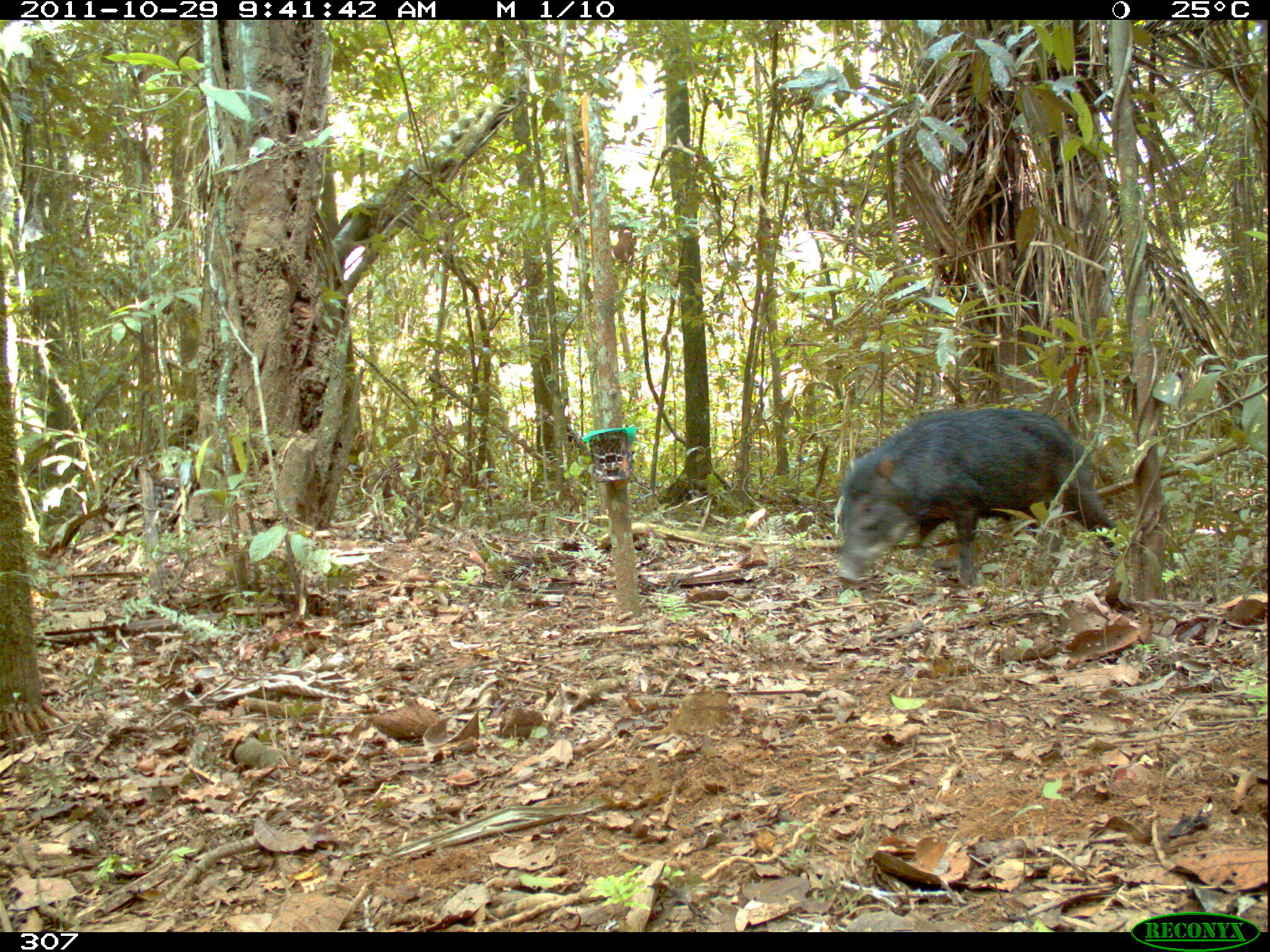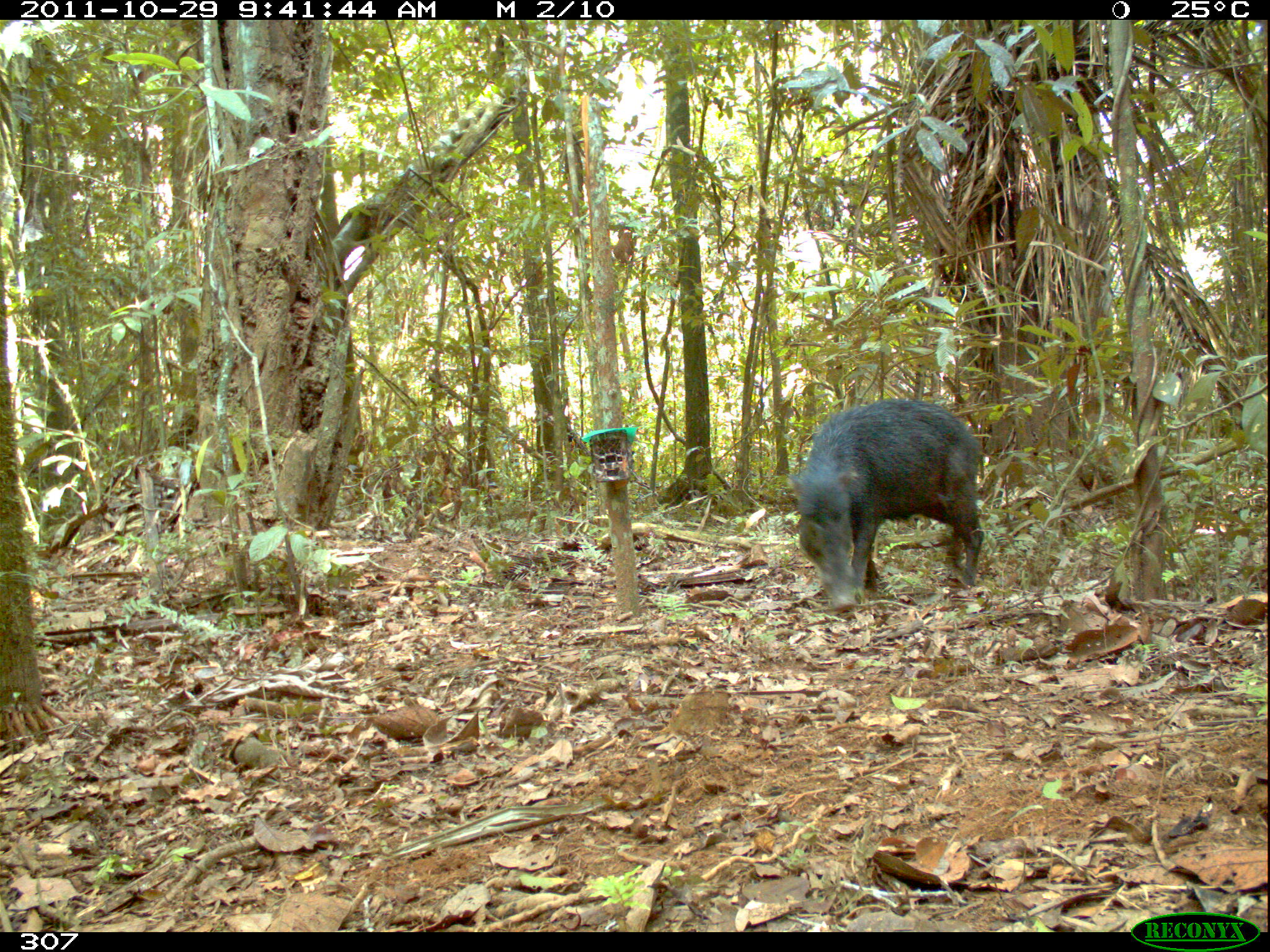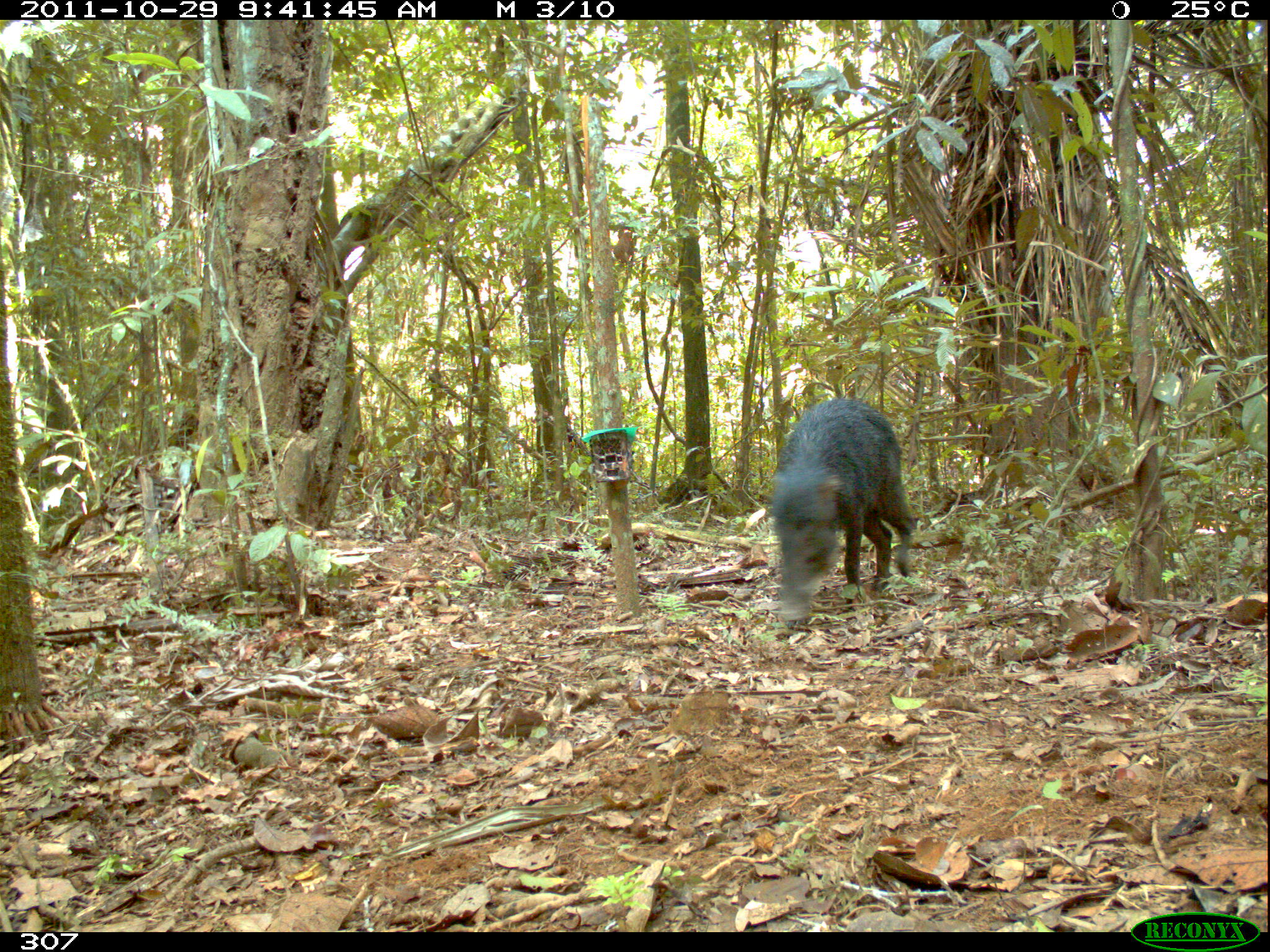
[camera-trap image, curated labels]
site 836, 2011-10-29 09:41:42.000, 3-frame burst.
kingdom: Animalia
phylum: Chordata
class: Mammalia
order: Artiodactyla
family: Tayassuidae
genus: Tayassu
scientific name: Tayassu pecari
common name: white-lipped peccary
Tayassu pecari (white-lipped peccary).